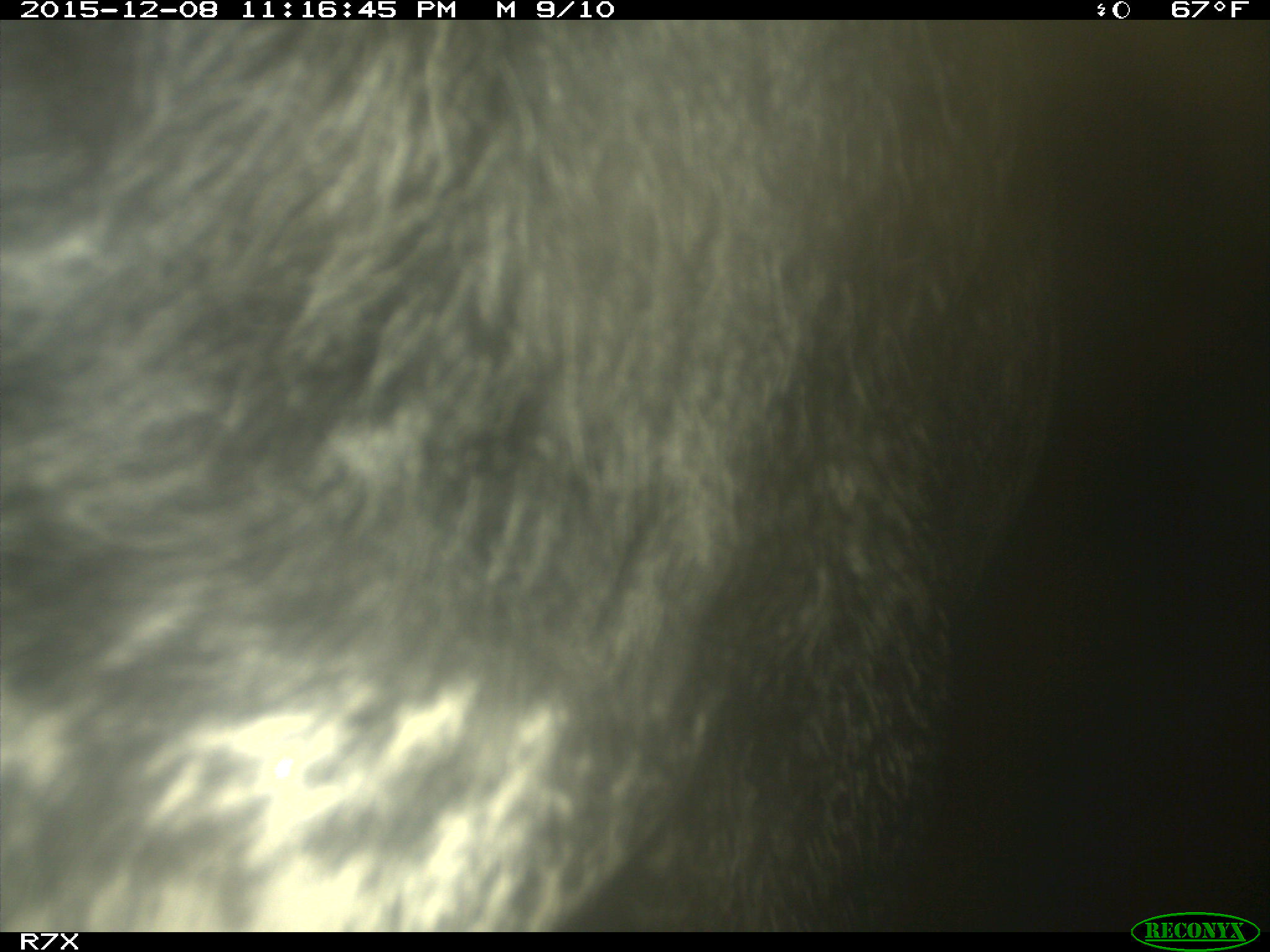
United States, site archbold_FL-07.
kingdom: Animalia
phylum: Chordata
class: Mammalia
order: Artiodactyla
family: Bovidae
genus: Bos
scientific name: Bos taurus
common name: domestic cow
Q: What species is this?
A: Bos taurus (domestic cow).